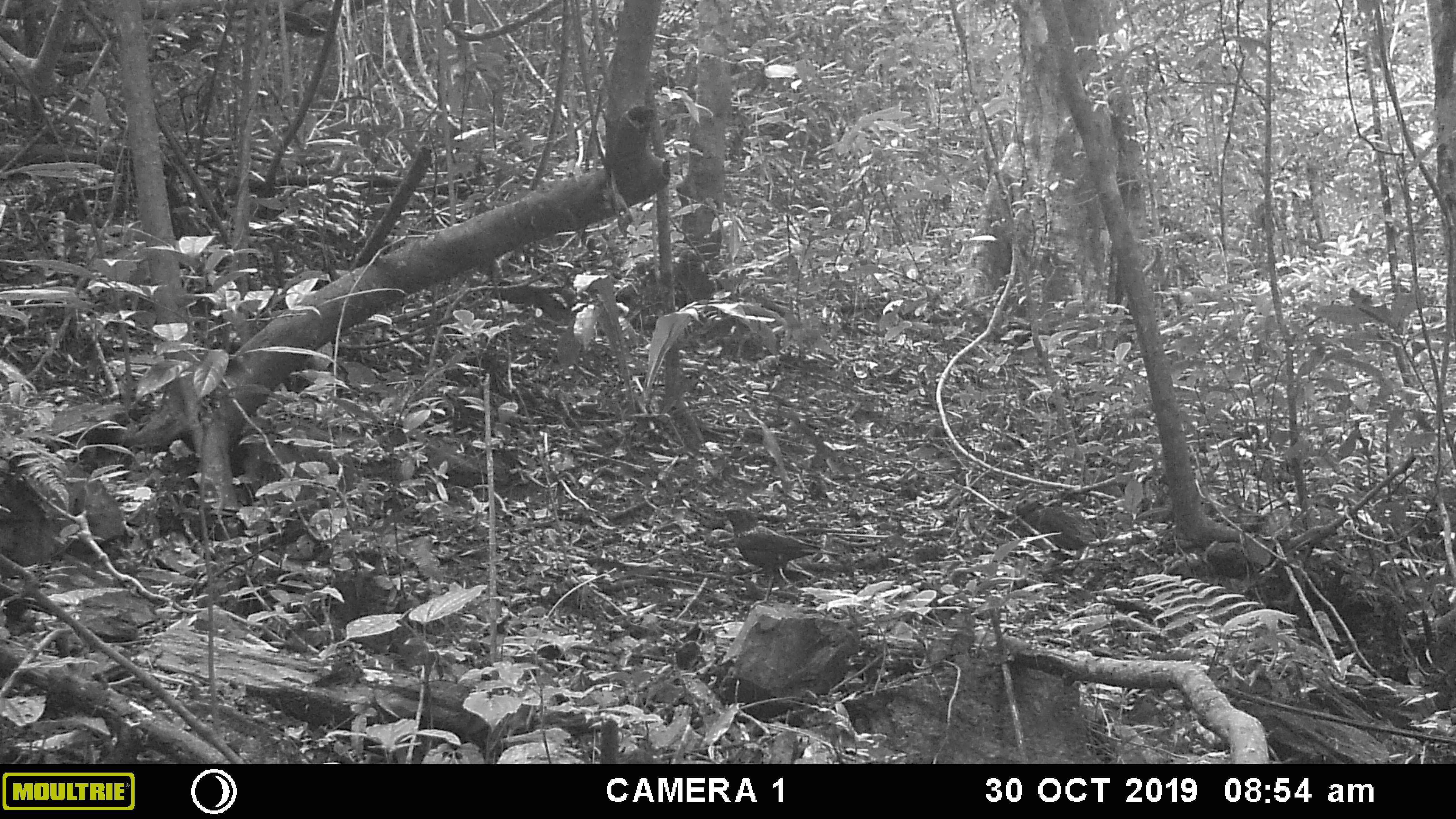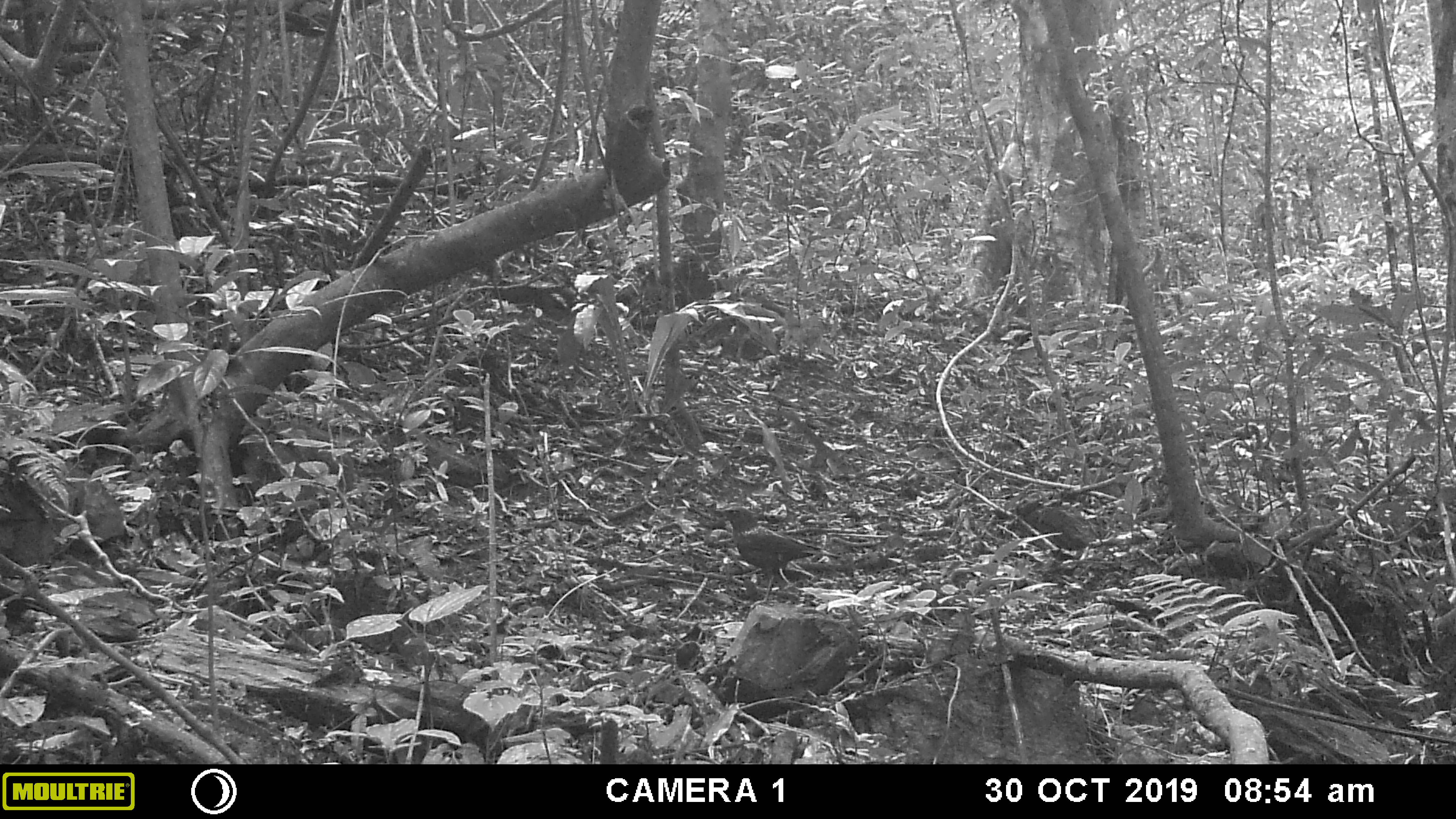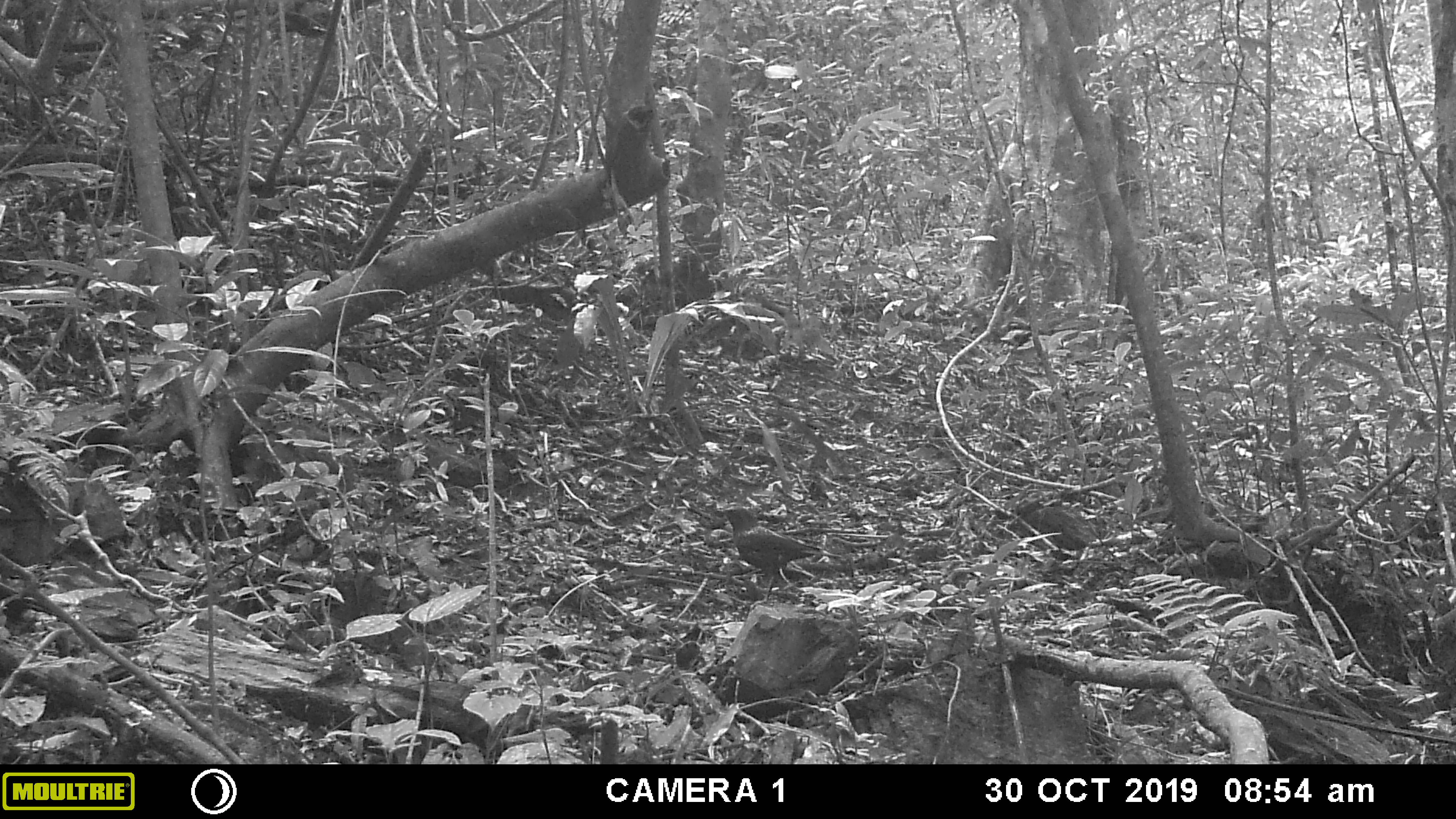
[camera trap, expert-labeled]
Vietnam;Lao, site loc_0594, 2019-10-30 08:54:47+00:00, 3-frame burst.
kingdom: Animalia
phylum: Chordata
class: Aves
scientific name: Aves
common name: bird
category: unidentified bird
Unidentified bird (bird) (Aves). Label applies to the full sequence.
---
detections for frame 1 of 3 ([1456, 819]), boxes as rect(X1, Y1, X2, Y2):
unidentified bird: rect(713, 505, 844, 608)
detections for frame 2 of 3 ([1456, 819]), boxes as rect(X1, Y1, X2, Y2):
unidentified bird: rect(713, 503, 842, 609)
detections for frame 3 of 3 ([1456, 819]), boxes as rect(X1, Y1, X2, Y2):
unidentified bird: rect(710, 503, 845, 615)